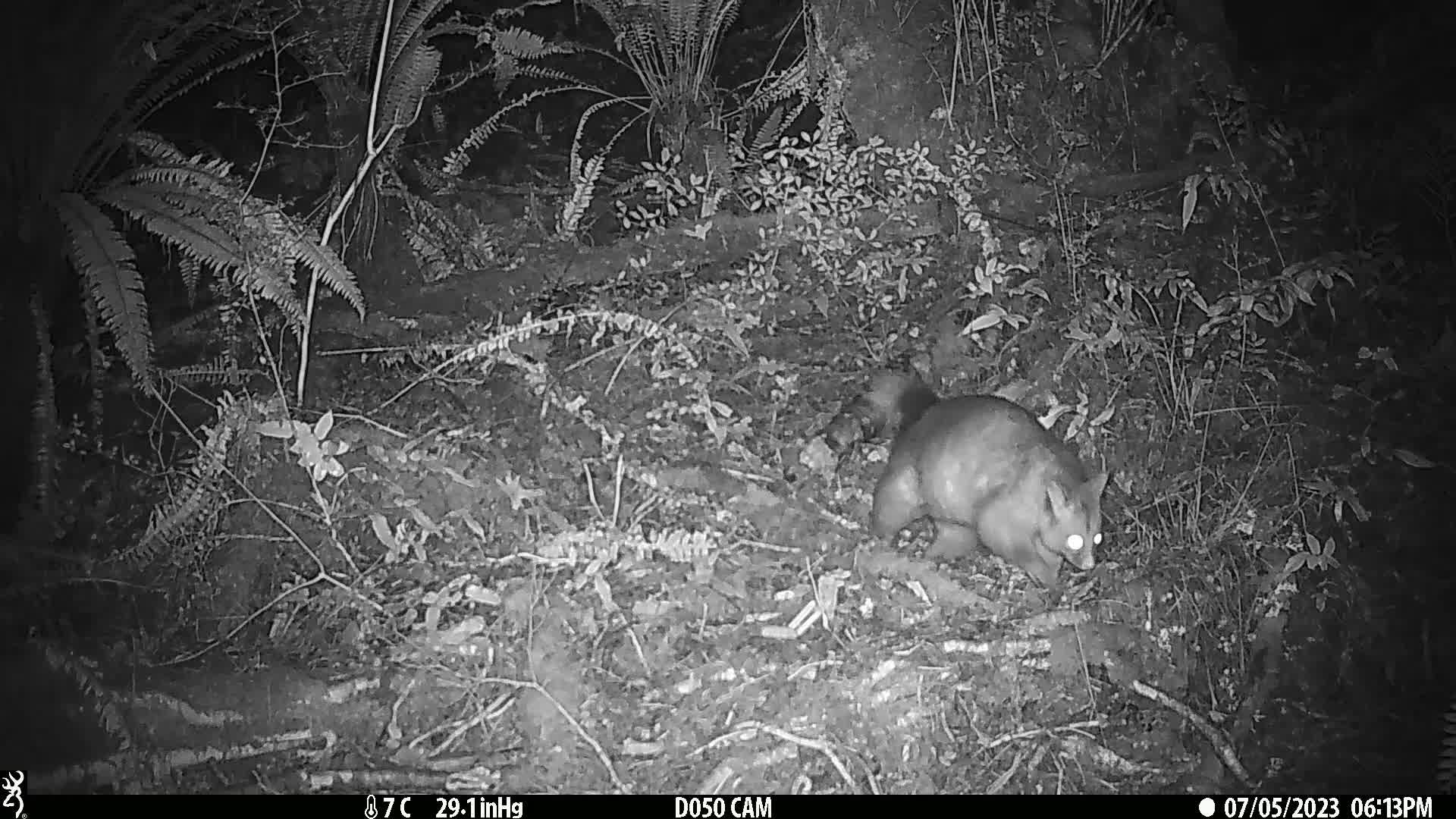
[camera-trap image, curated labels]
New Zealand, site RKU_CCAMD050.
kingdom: Animalia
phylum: Chordata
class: Mammalia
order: Diprotodontia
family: Phalangeridae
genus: Trichosurus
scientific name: Trichosurus vulpecula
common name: common brushtail possum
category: possum